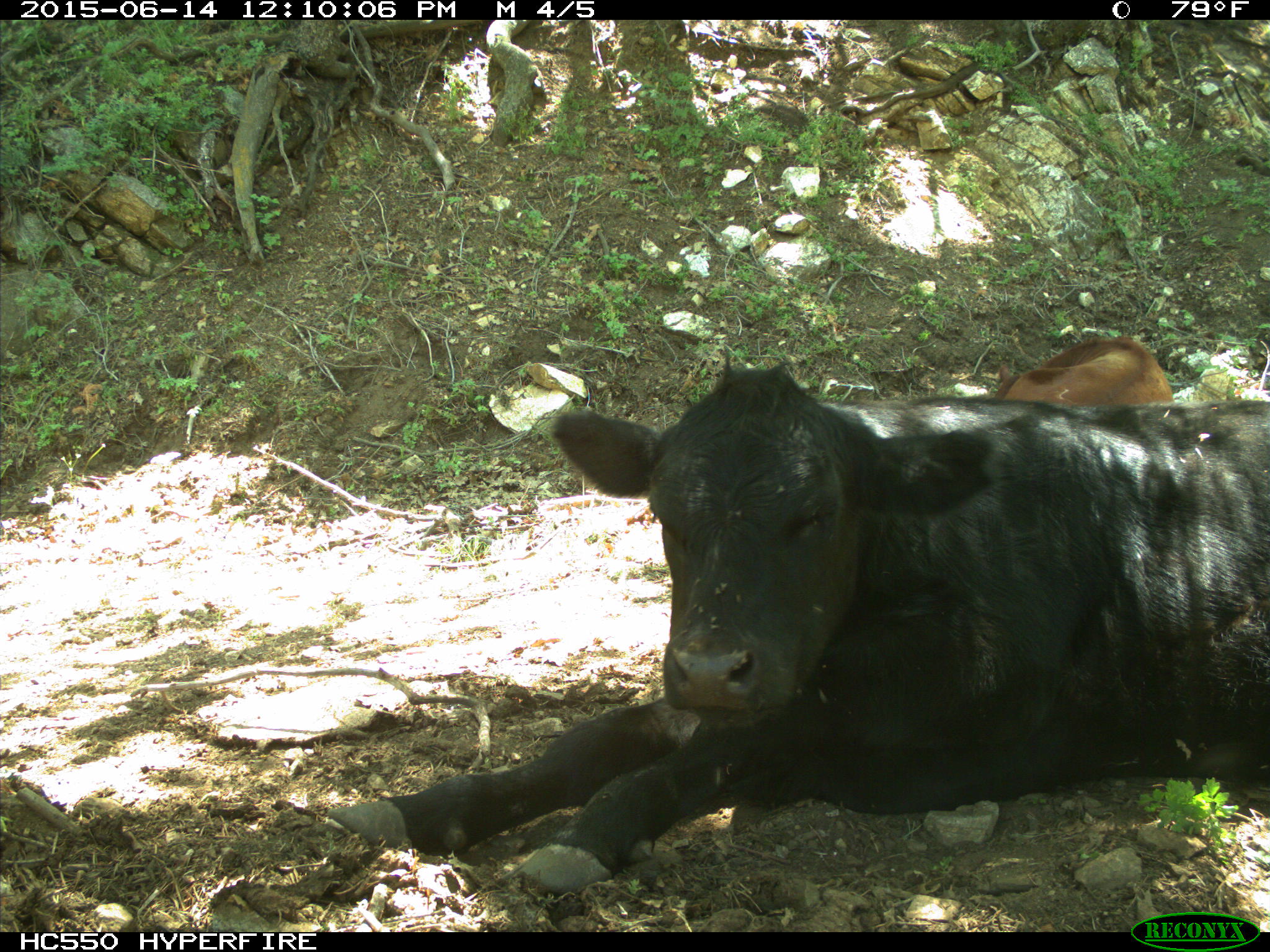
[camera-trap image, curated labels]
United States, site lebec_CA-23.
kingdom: Animalia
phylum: Chordata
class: Mammalia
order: Artiodactyla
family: Bovidae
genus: Bos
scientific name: Bos taurus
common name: domestic cow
Bos taurus (domestic cow).